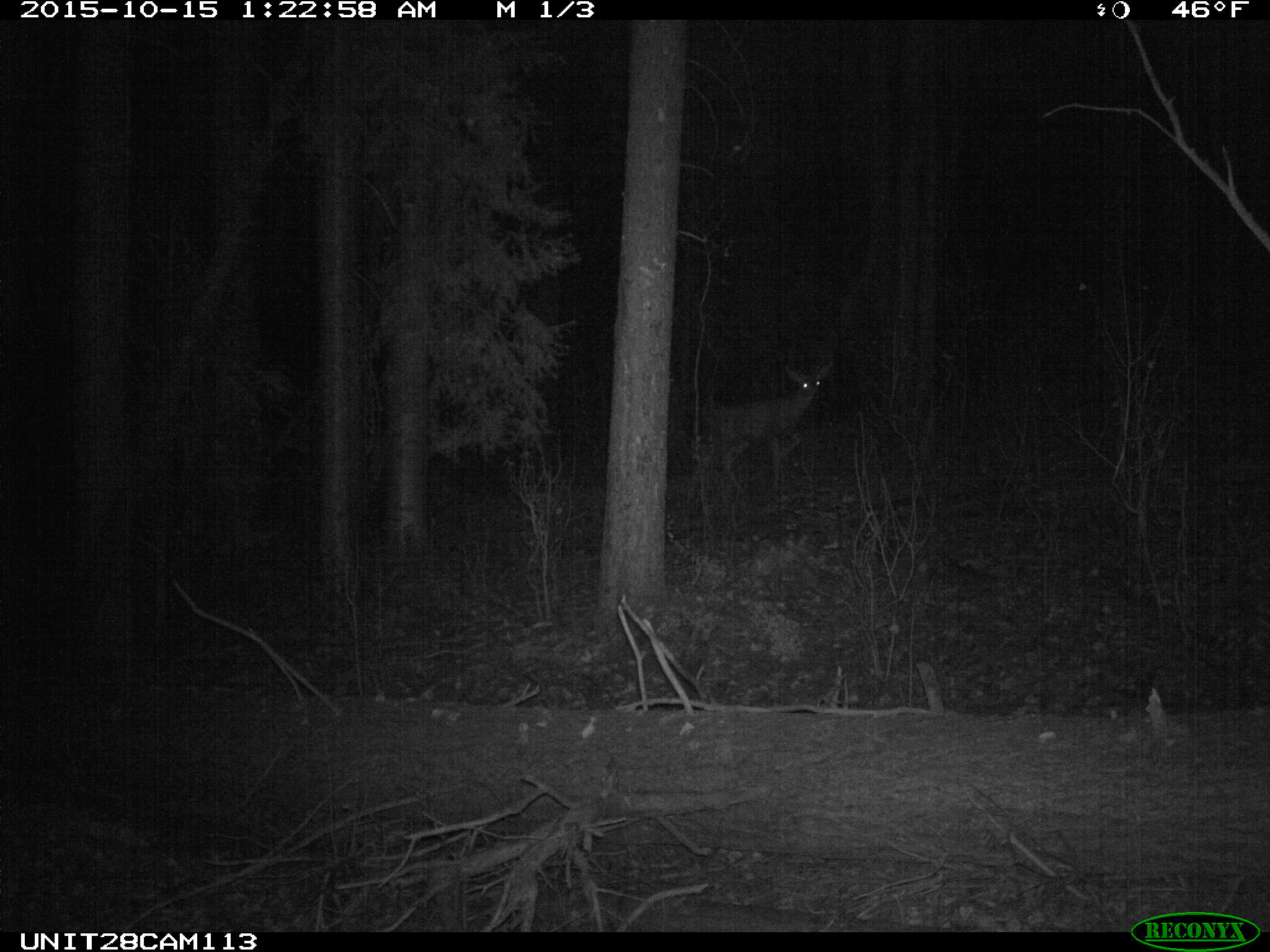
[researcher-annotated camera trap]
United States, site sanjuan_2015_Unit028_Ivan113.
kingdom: Animalia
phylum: Chordata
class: Mammalia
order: Artiodactyla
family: Cervidae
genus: Odocoileus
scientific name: Odocoileus hemionus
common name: mule deer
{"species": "Odocoileus hemionus (mule deer)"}